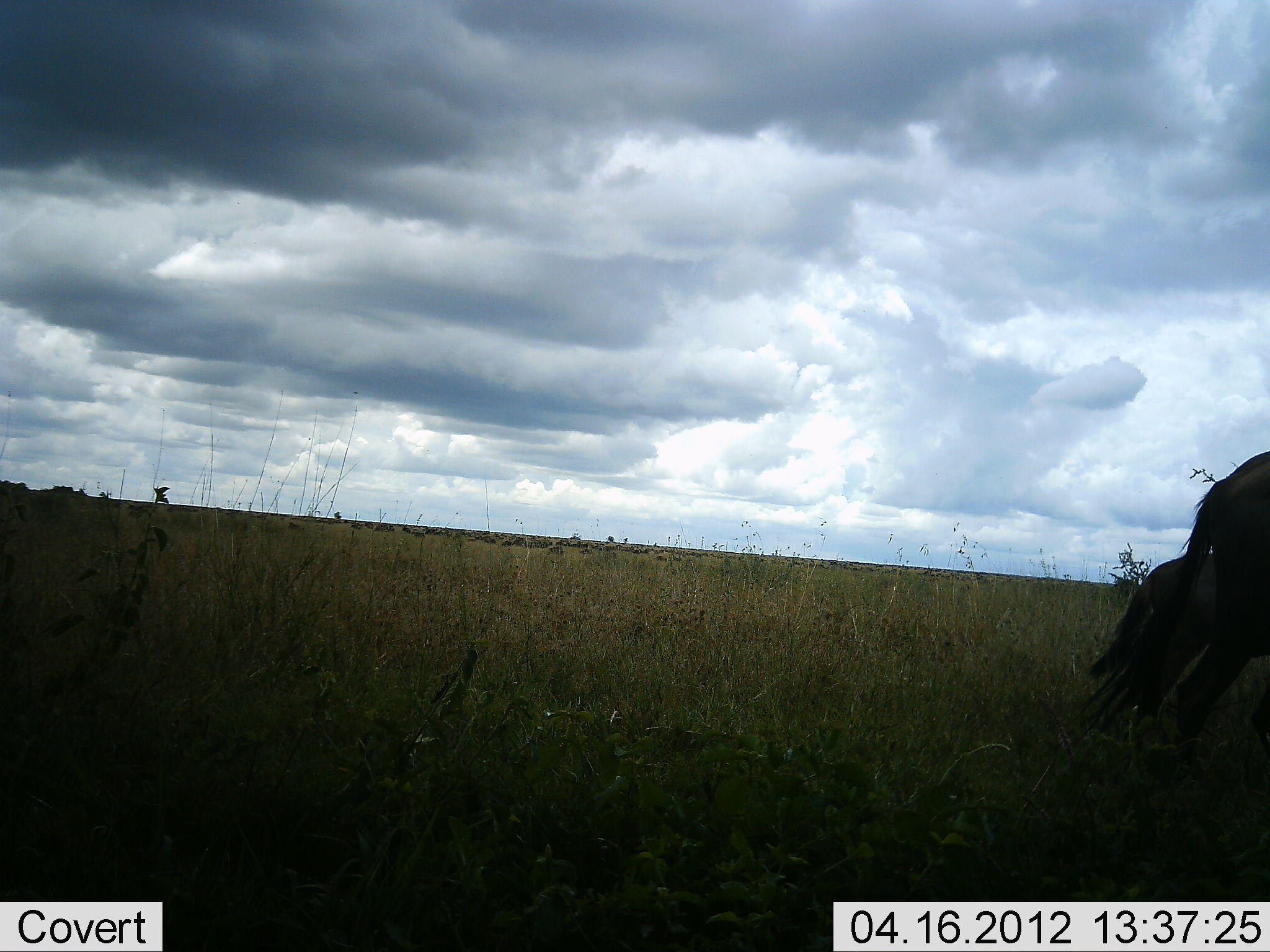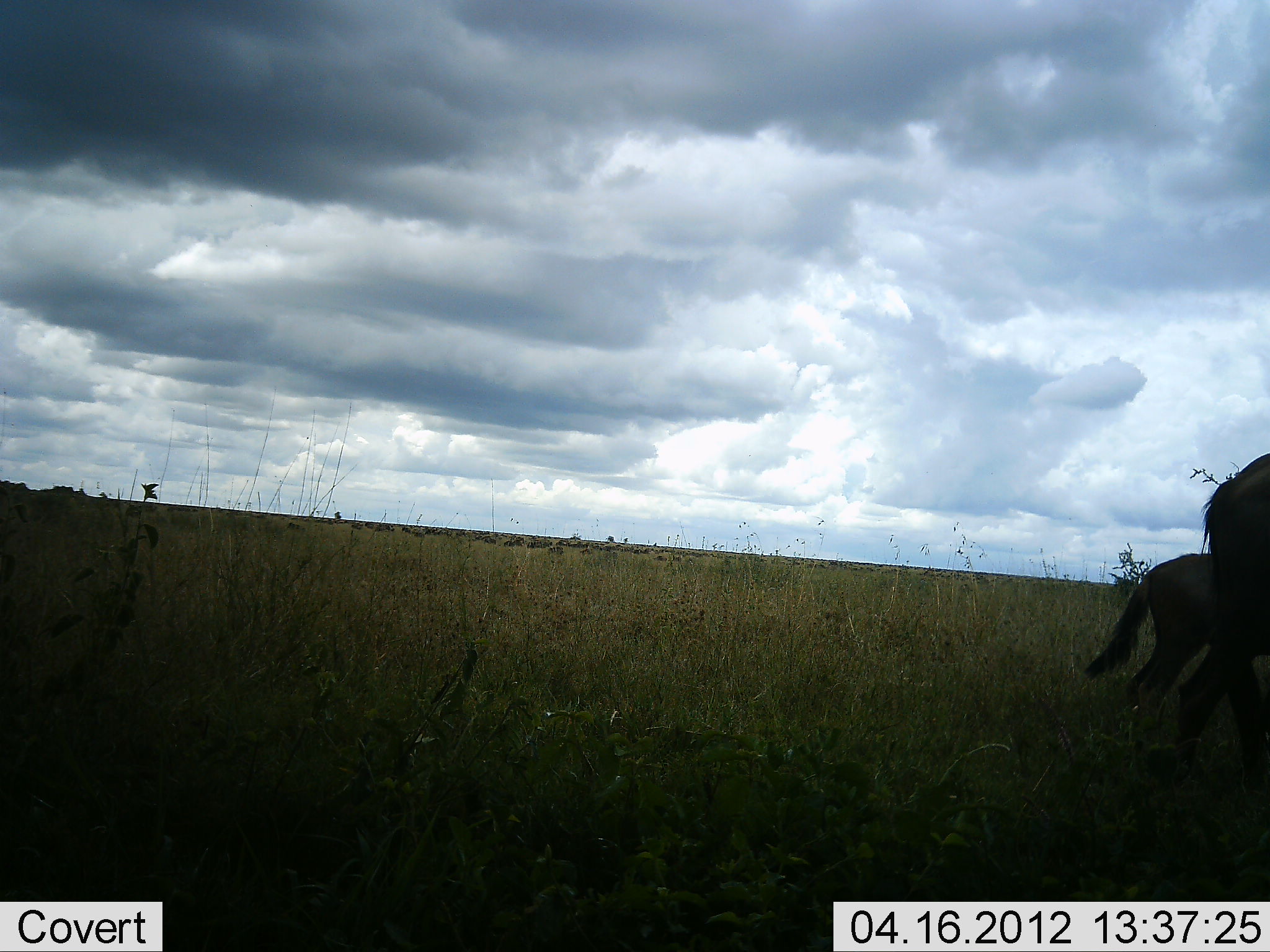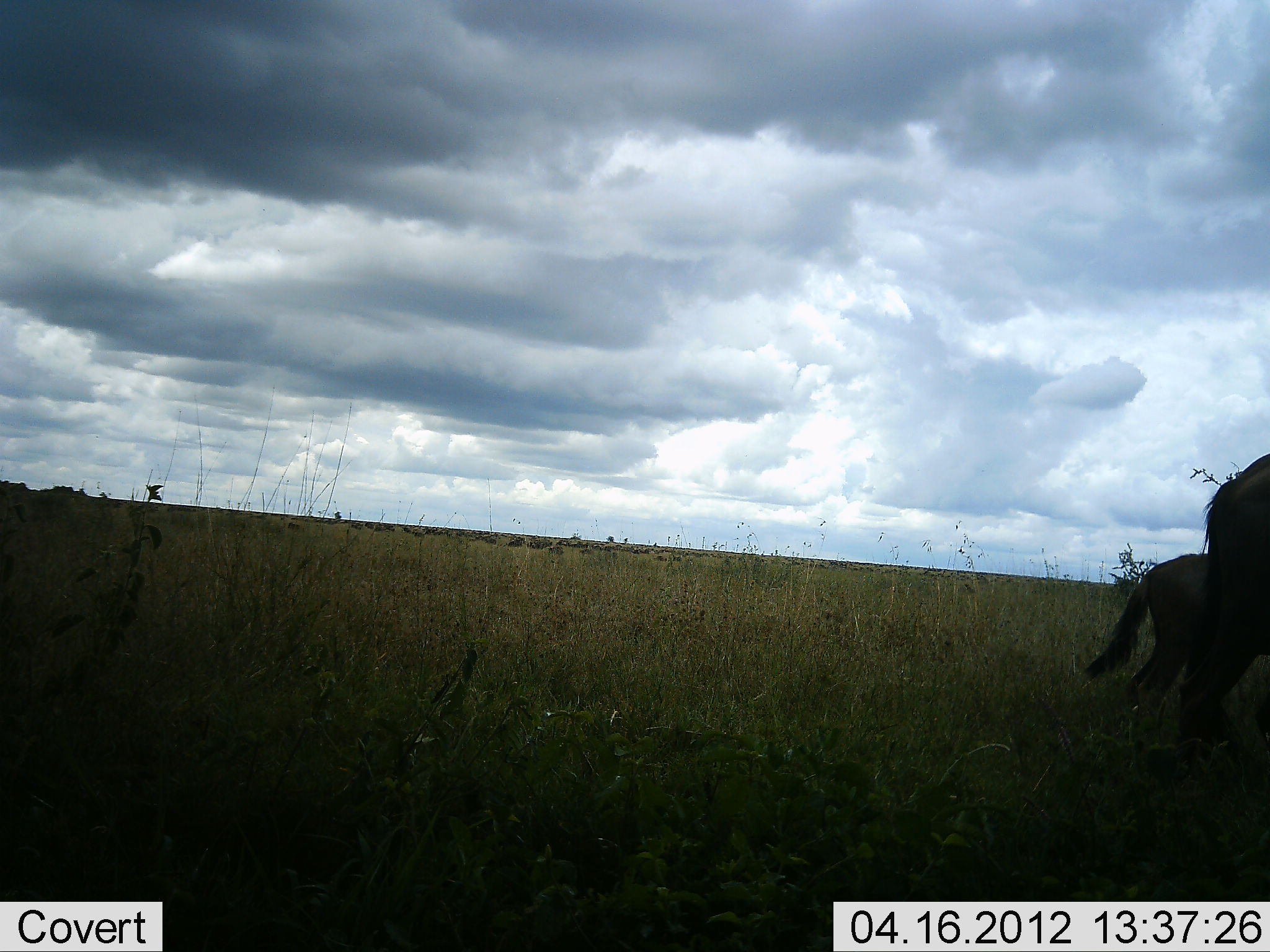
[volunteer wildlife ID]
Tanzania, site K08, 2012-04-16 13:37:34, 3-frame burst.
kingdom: Animalia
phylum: Chordata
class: Mammalia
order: Artiodactyla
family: Bovidae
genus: Connochaetes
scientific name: Connochaetes taurinus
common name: blue wildebeest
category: wildebeest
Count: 2.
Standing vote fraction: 67%.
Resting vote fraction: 0%.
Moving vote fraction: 8%.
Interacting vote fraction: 0%.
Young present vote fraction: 42%.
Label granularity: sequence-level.